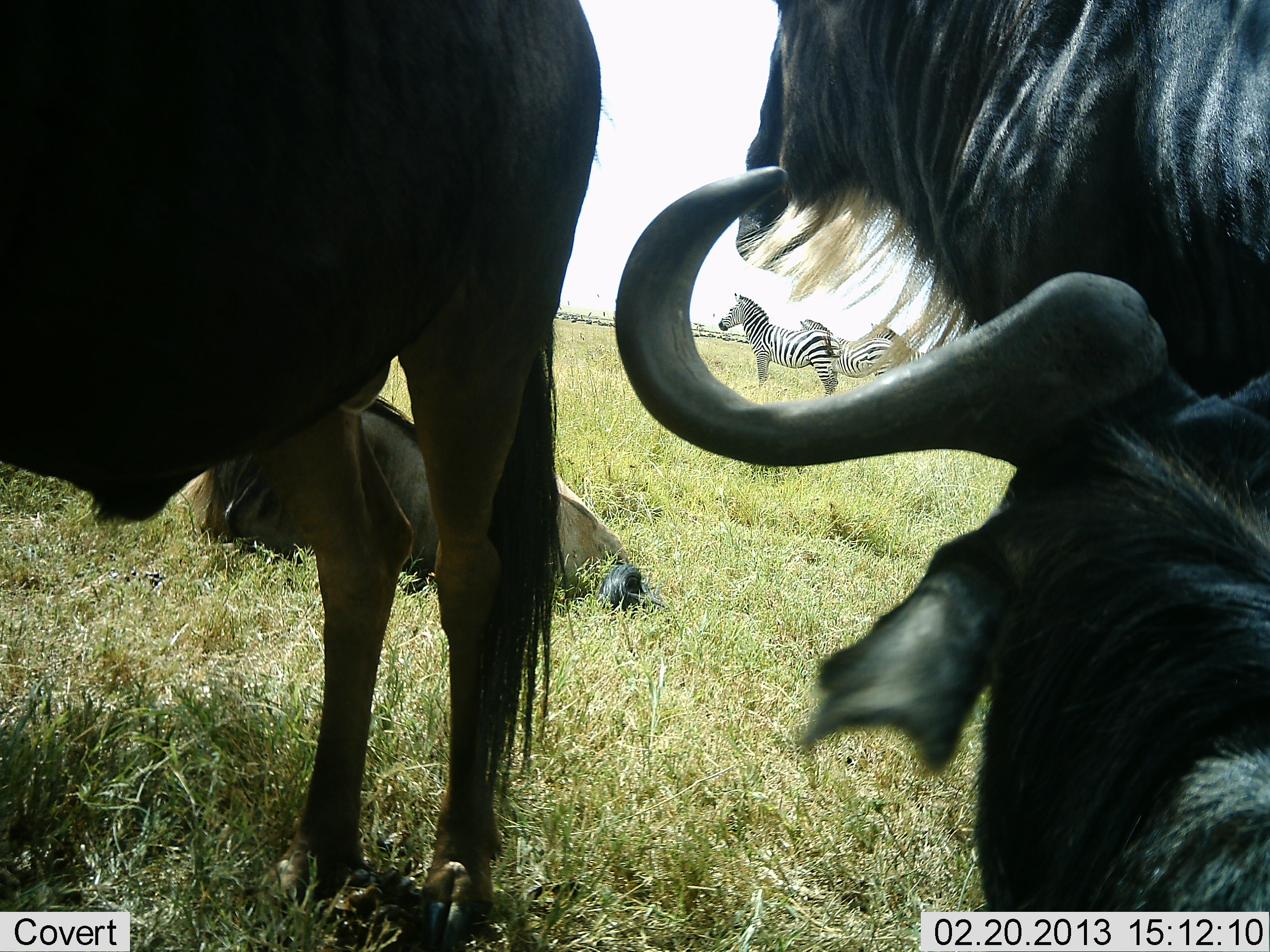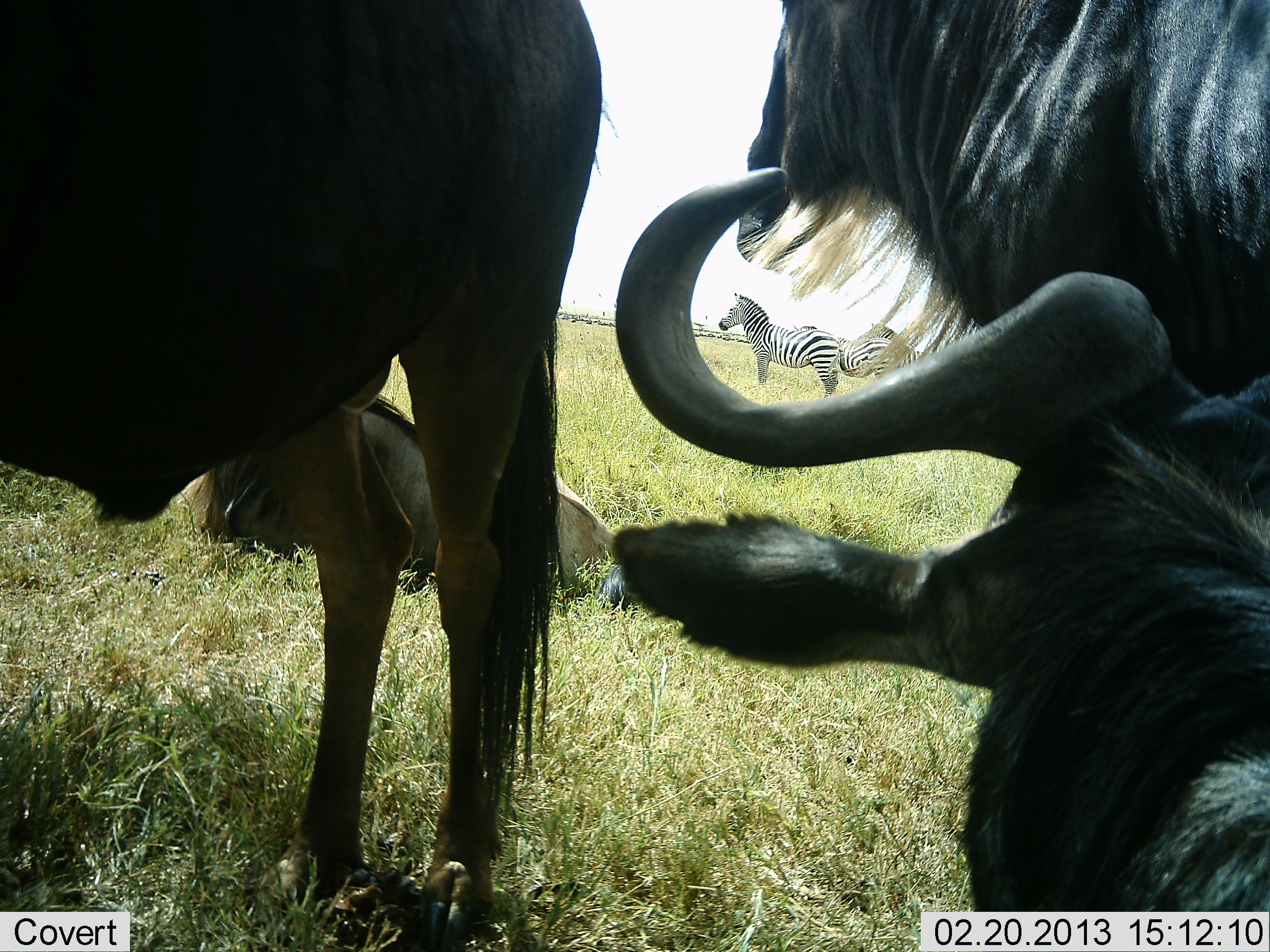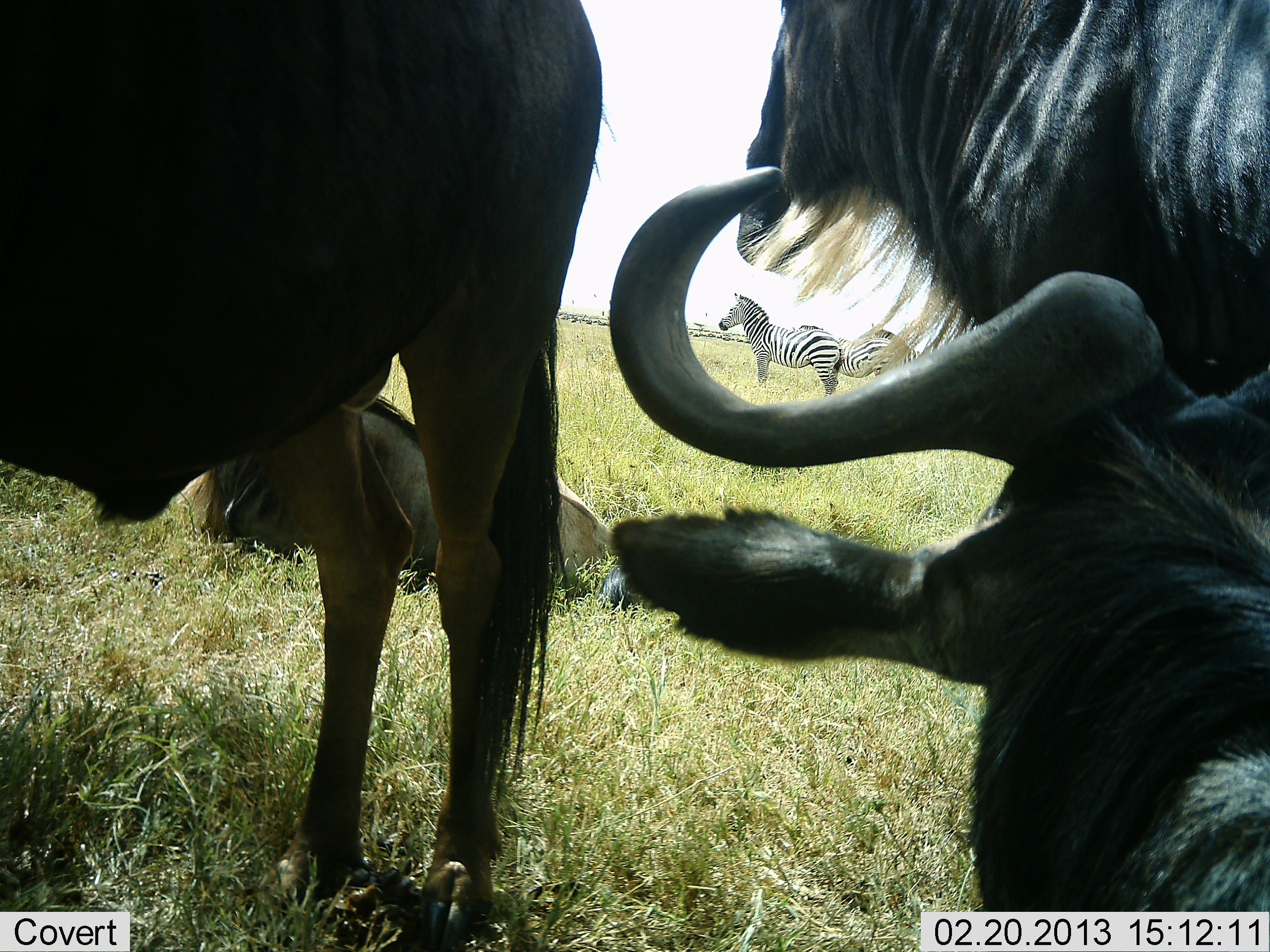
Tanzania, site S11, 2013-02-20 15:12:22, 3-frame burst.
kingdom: Animalia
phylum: Chordata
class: Mammalia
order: Artiodactyla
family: Bovidae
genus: Connochaetes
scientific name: Connochaetes taurinus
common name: blue wildebeest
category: wildebeest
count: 4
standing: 88%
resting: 95%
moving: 2%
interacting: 0%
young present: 2%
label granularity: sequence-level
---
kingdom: Animalia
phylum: Chordata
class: Mammalia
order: Perissodactyla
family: Equidae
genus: Equus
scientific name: Equus quagga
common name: plains zebra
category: zebra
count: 3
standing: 97%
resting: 0%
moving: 3%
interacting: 0%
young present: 0%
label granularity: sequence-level